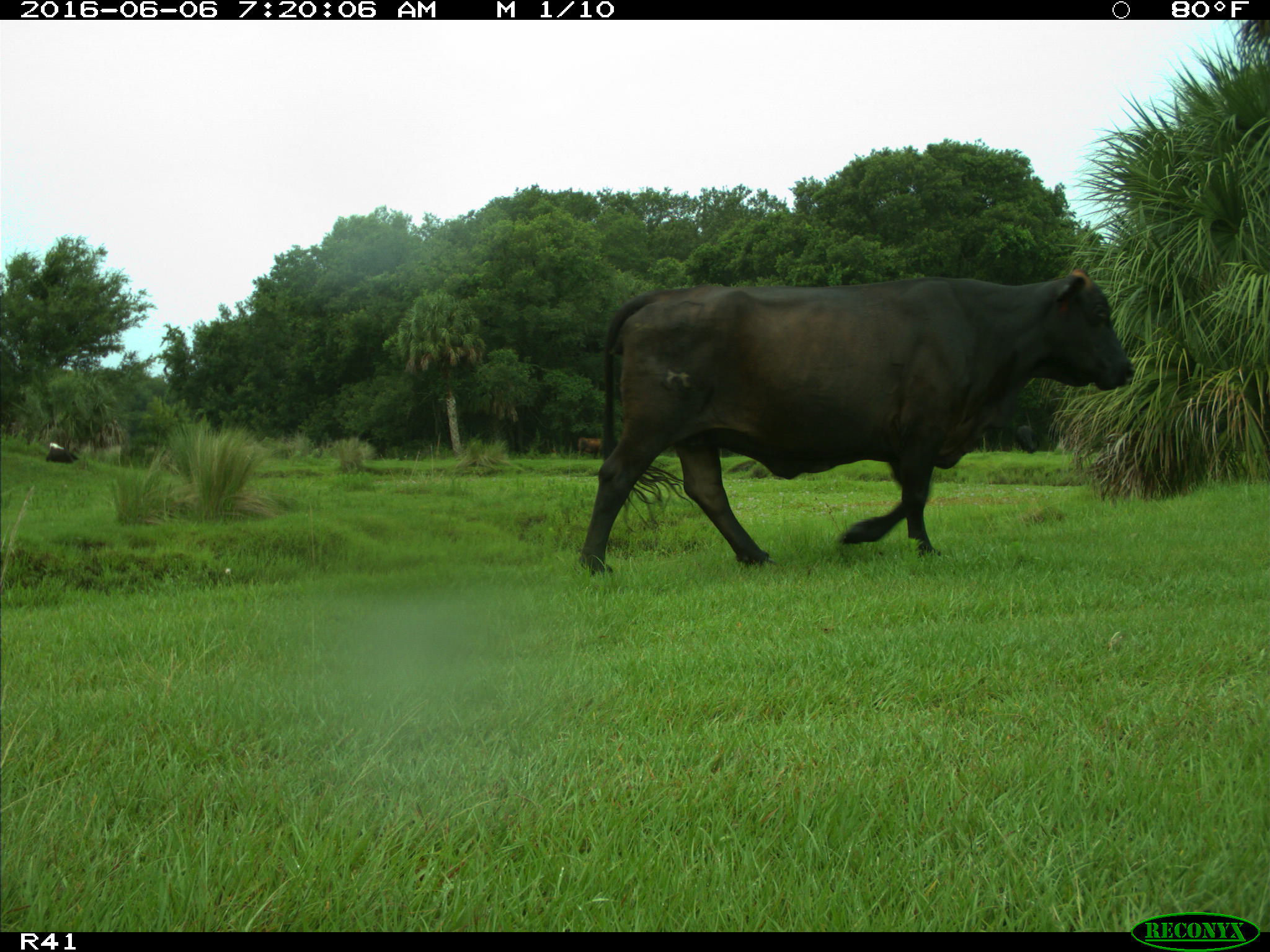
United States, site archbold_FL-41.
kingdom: Animalia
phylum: Chordata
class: Mammalia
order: Artiodactyla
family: Bovidae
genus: Bos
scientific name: Bos taurus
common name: domestic cow